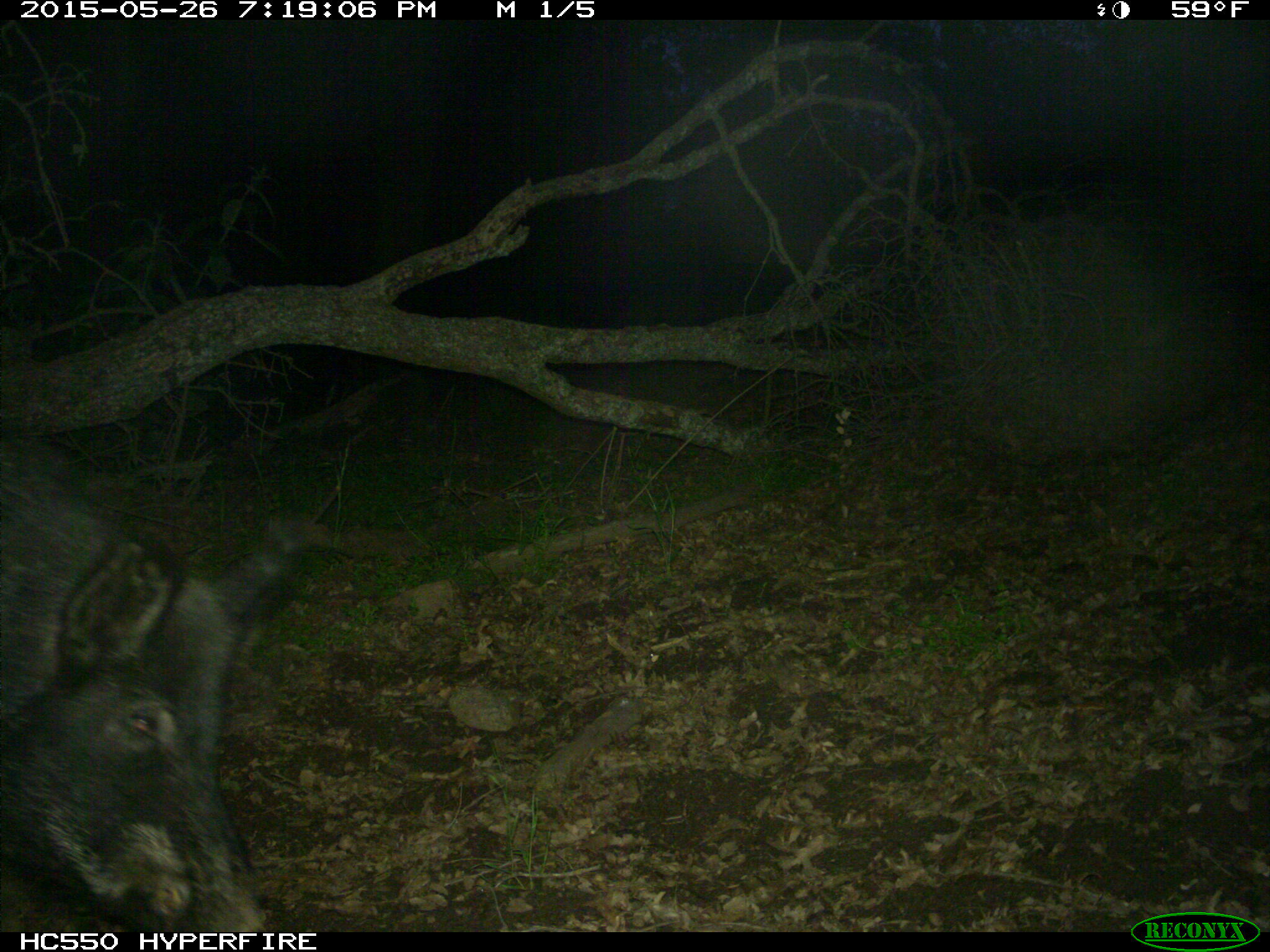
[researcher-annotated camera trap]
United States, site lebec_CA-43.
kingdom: Animalia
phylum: Chordata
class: Mammalia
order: Artiodactyla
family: Suidae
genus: Sus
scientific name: Sus scrofa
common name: wild boar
Sus scrofa (wild boar).